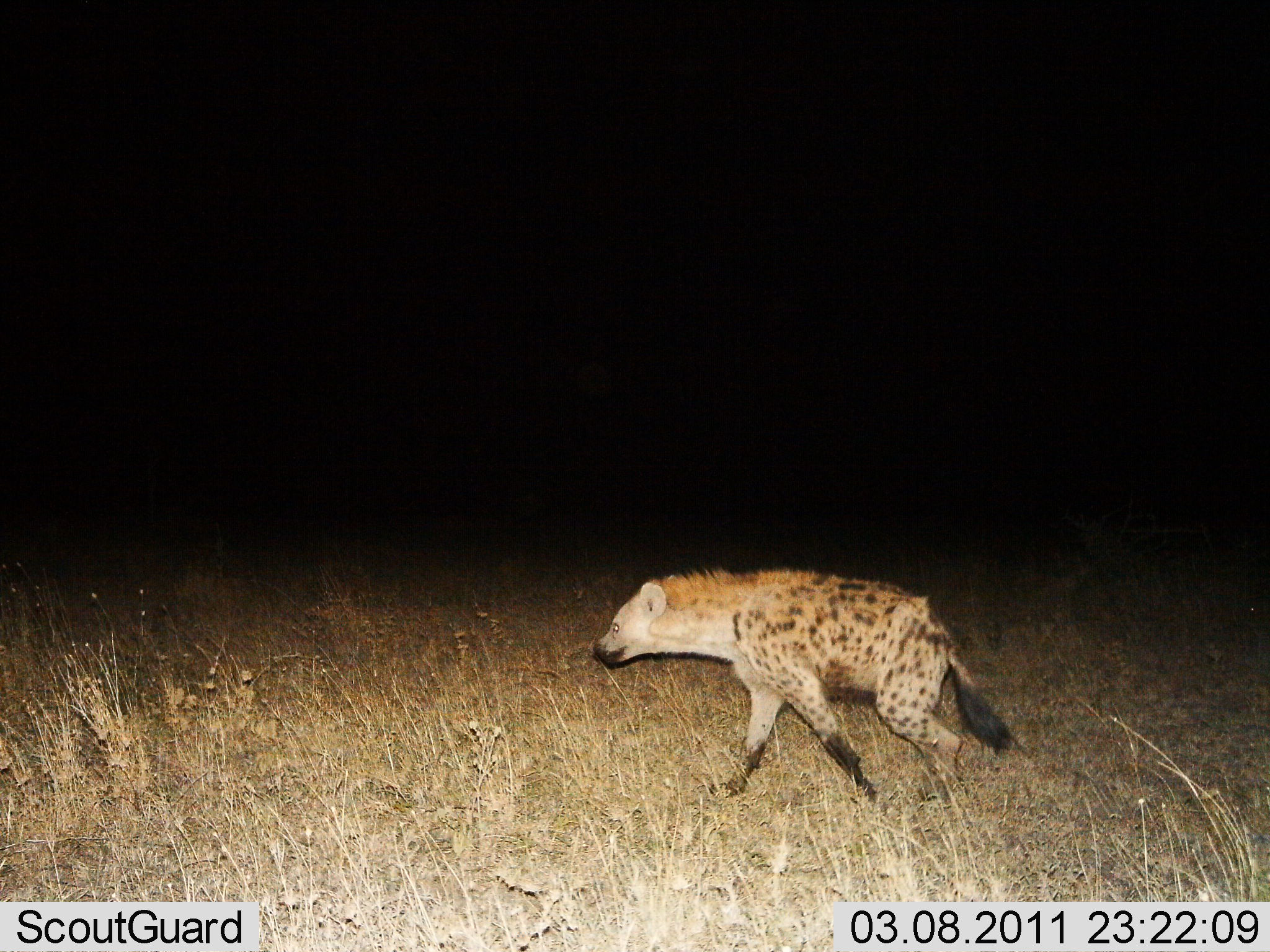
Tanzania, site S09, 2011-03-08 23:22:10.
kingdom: Animalia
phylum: Chordata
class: Mammalia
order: Carnivora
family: Hyaenidae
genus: Crocuta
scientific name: Crocuta crocuta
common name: spotted hyena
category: hyenaspotted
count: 1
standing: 0%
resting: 0%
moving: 100%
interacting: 0%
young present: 0%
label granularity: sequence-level